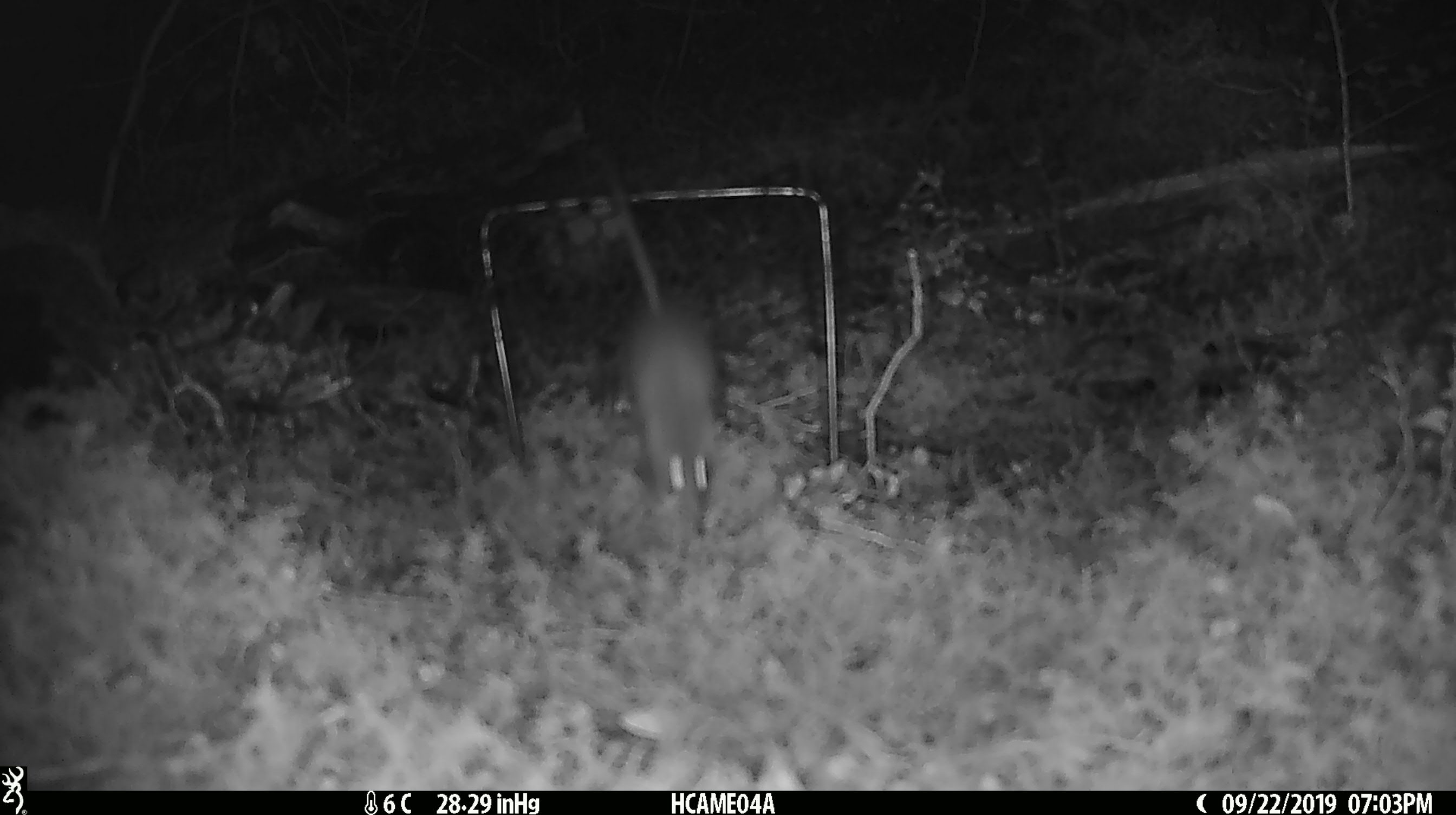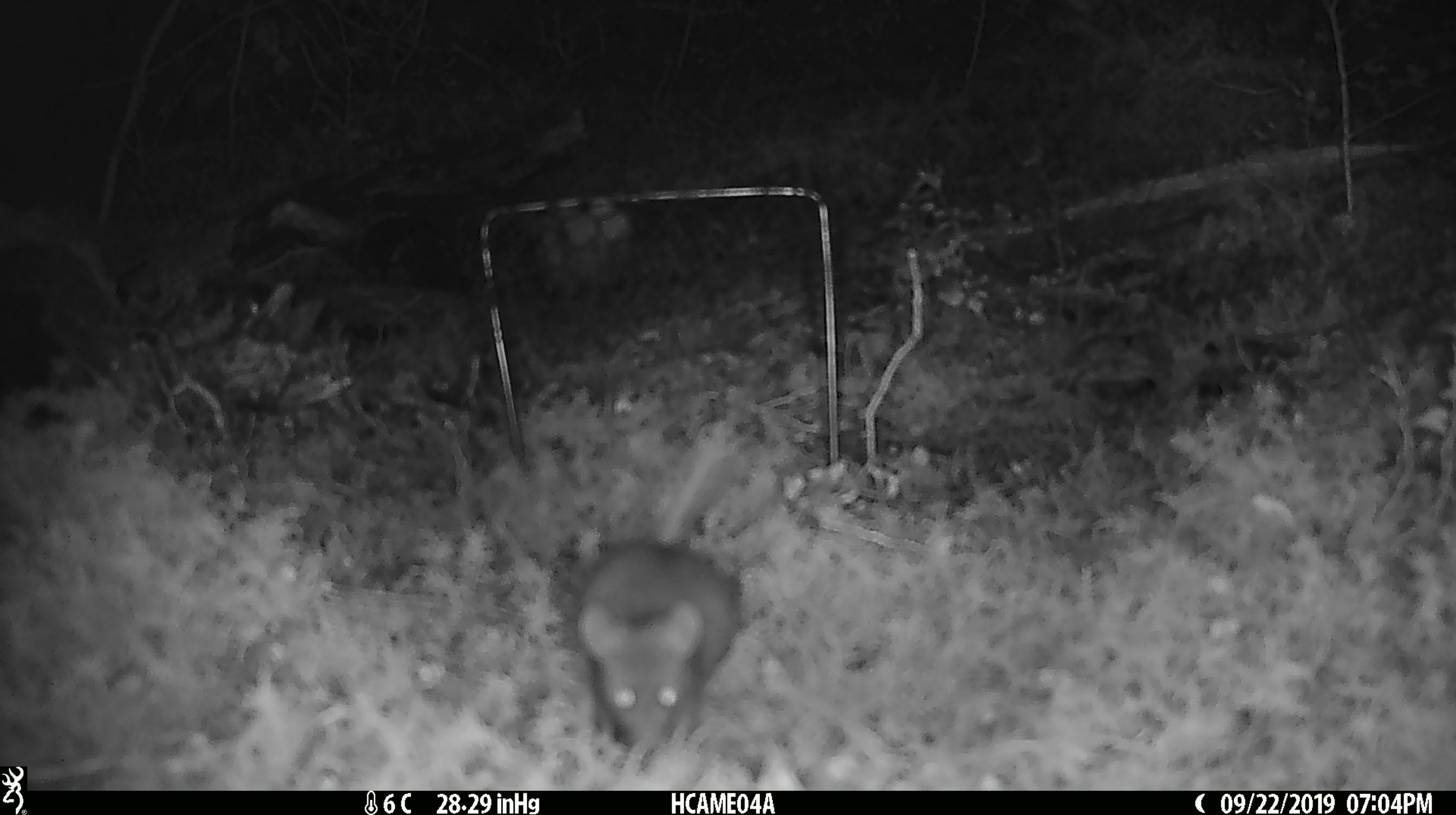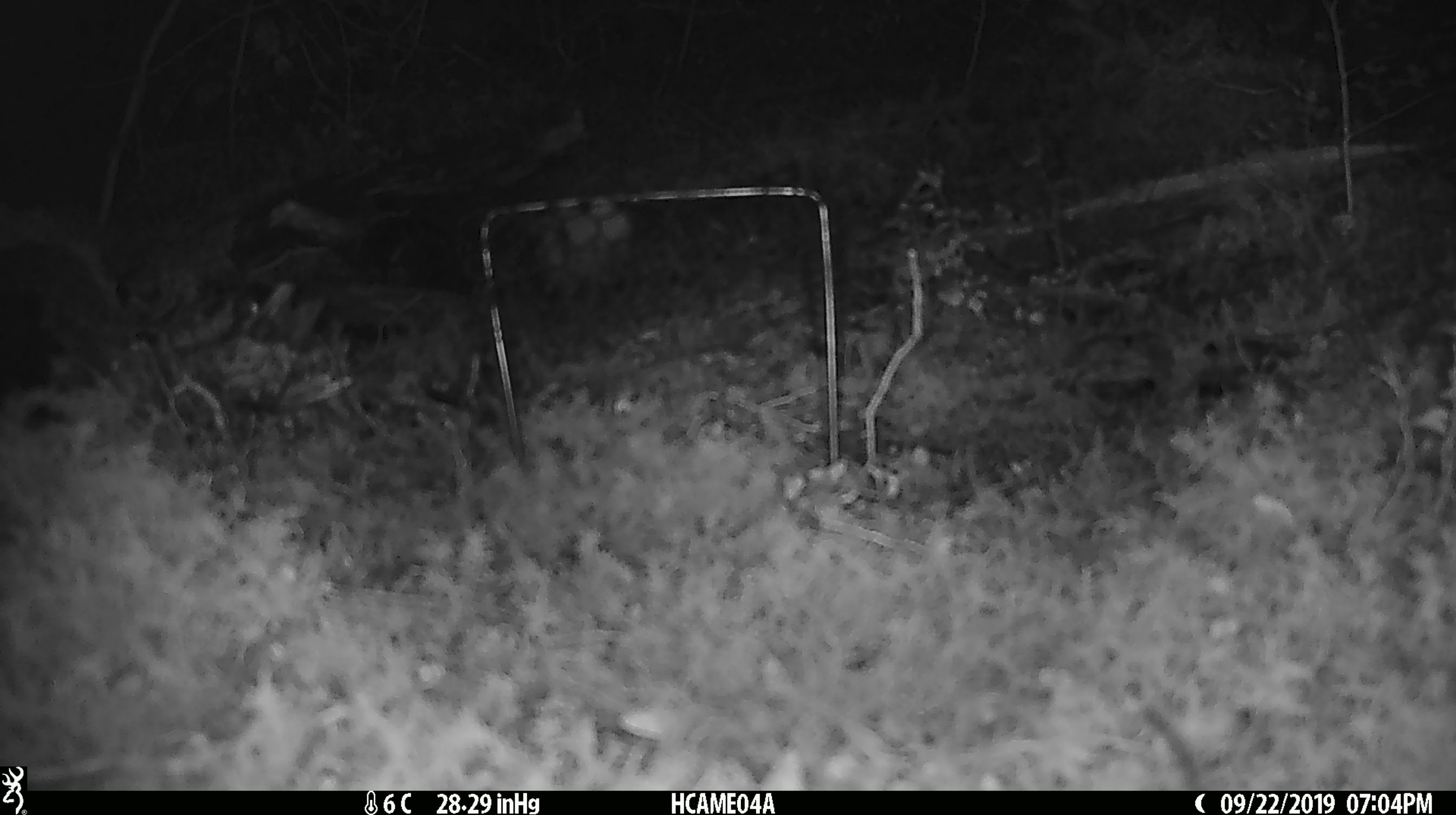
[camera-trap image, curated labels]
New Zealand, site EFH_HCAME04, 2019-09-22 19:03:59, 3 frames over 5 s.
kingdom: Animalia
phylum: Chordata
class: Mammalia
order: Rodentia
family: Muridae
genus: Mus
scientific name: Mus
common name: mouse